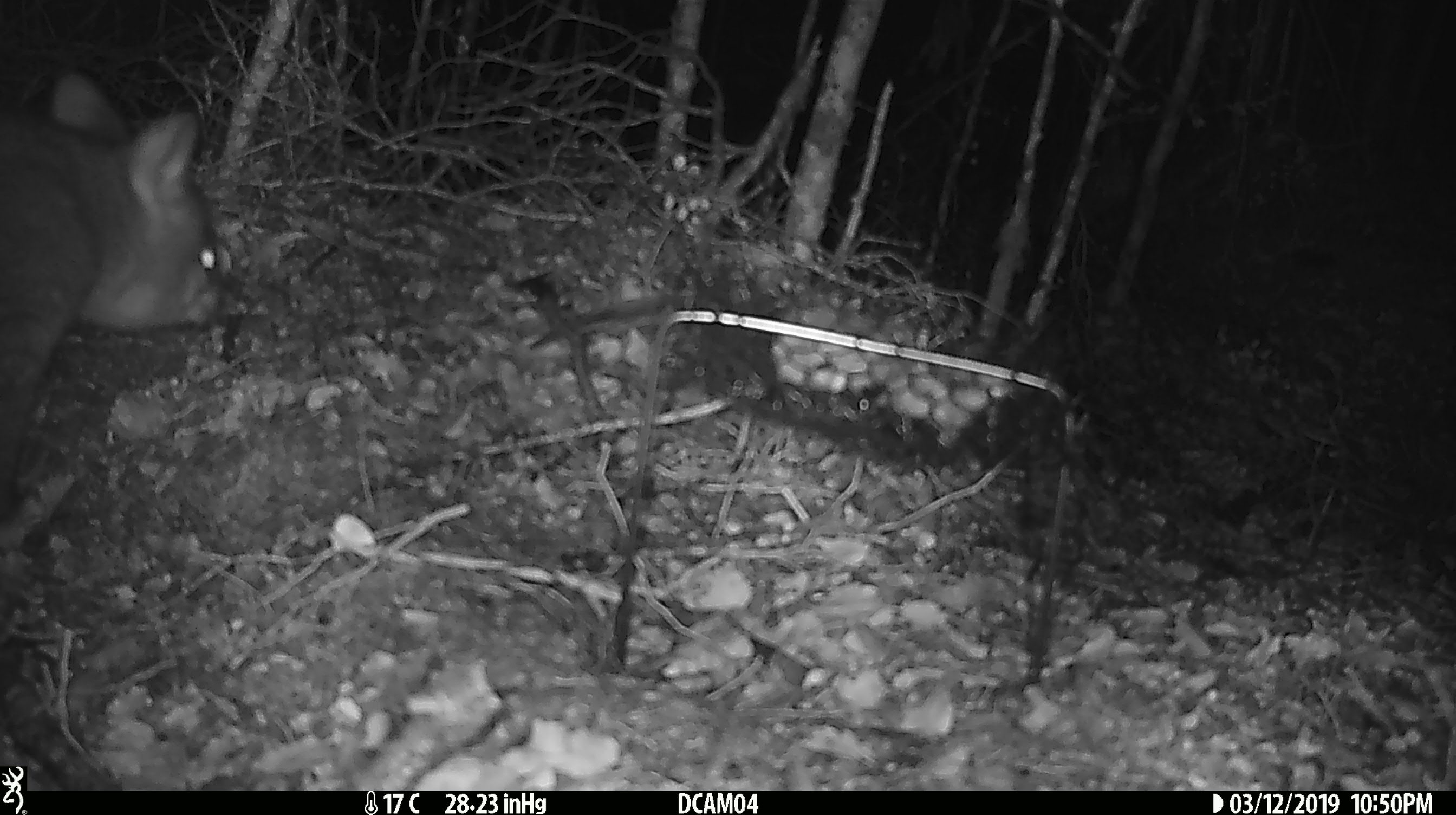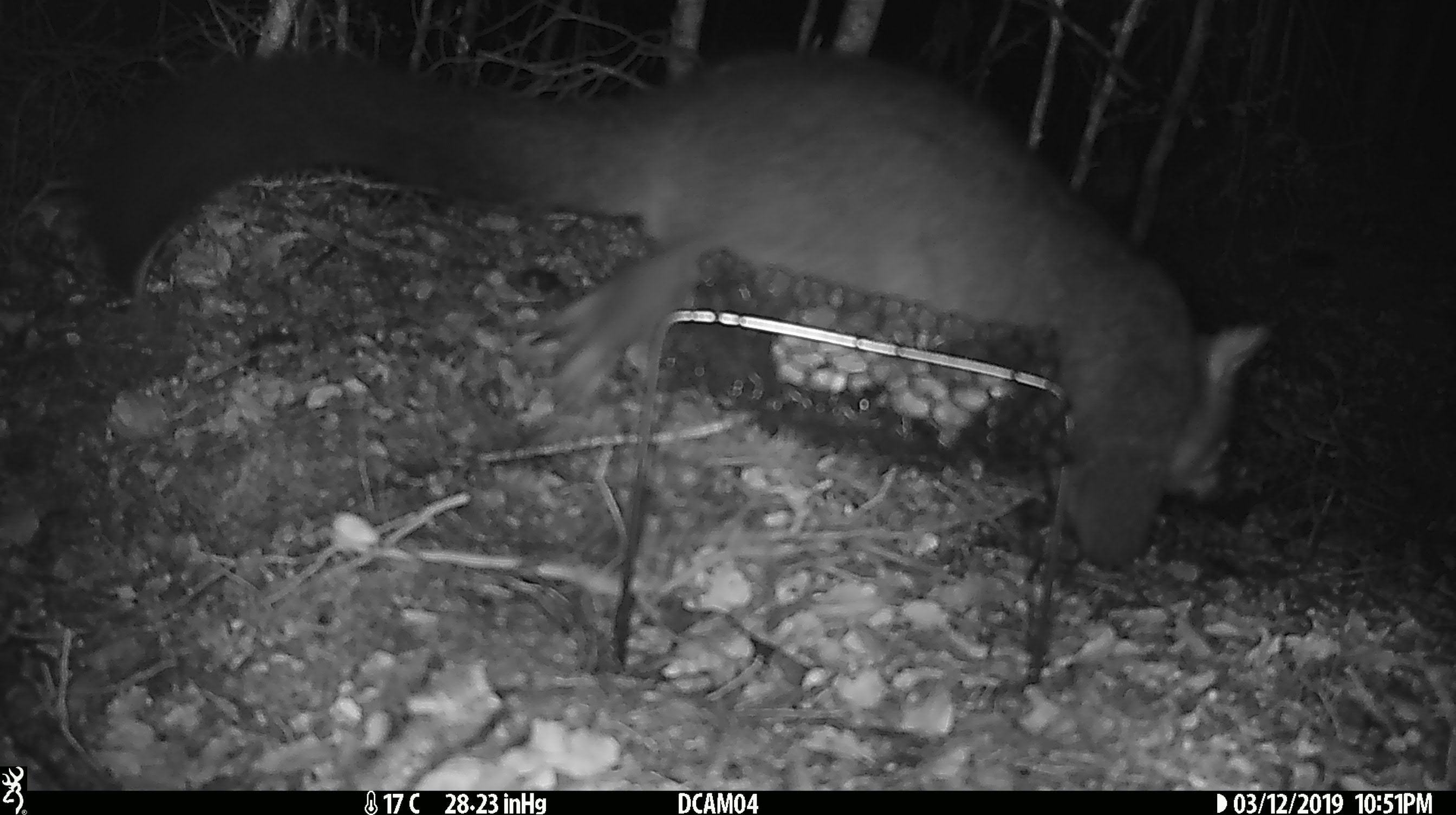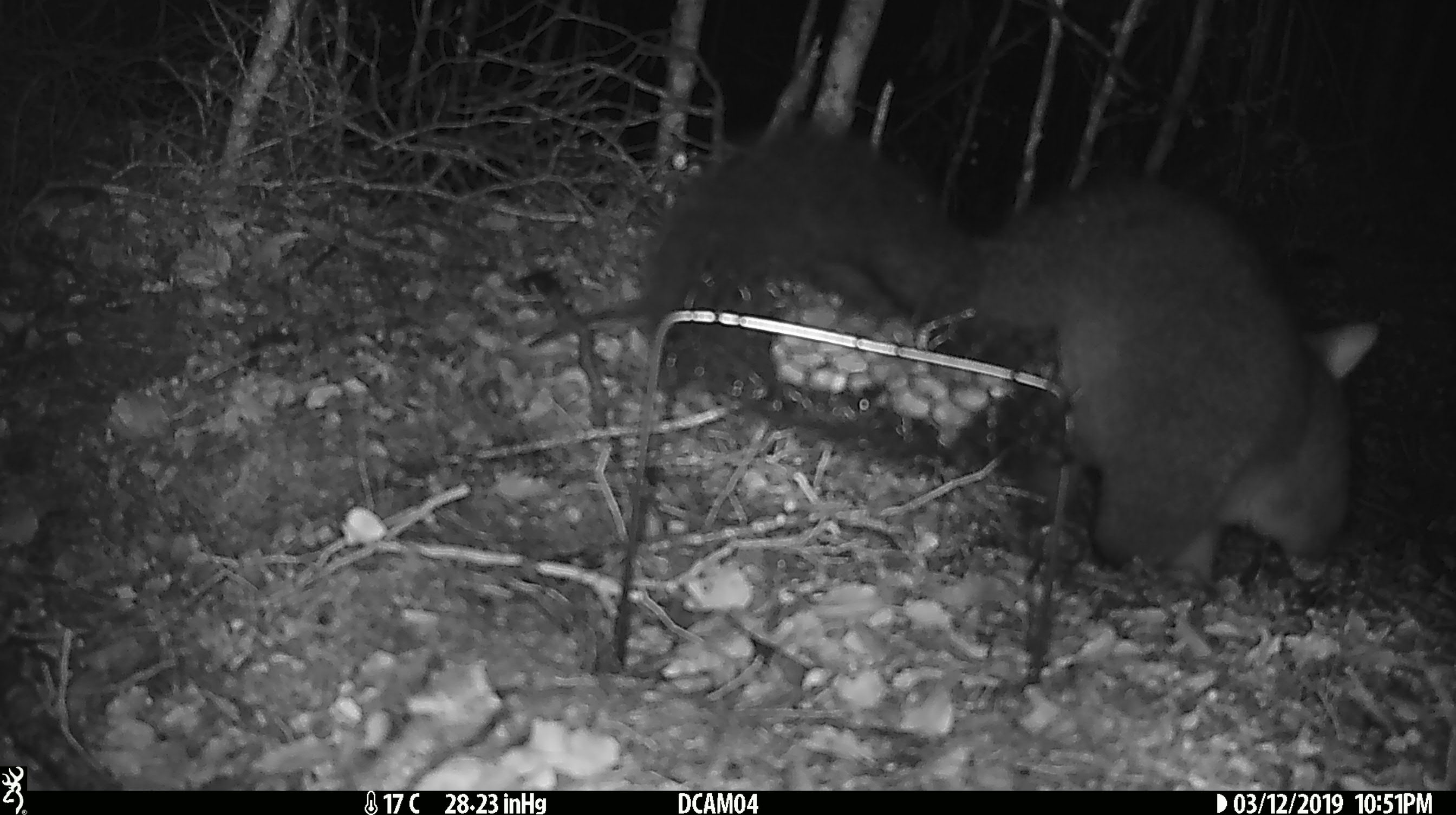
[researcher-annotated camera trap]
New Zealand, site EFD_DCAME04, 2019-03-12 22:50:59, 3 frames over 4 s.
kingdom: Animalia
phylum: Chordata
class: Mammalia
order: Diprotodontia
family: Phalangeridae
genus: Trichosurus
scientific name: Trichosurus vulpecula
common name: common brushtail possum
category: possum